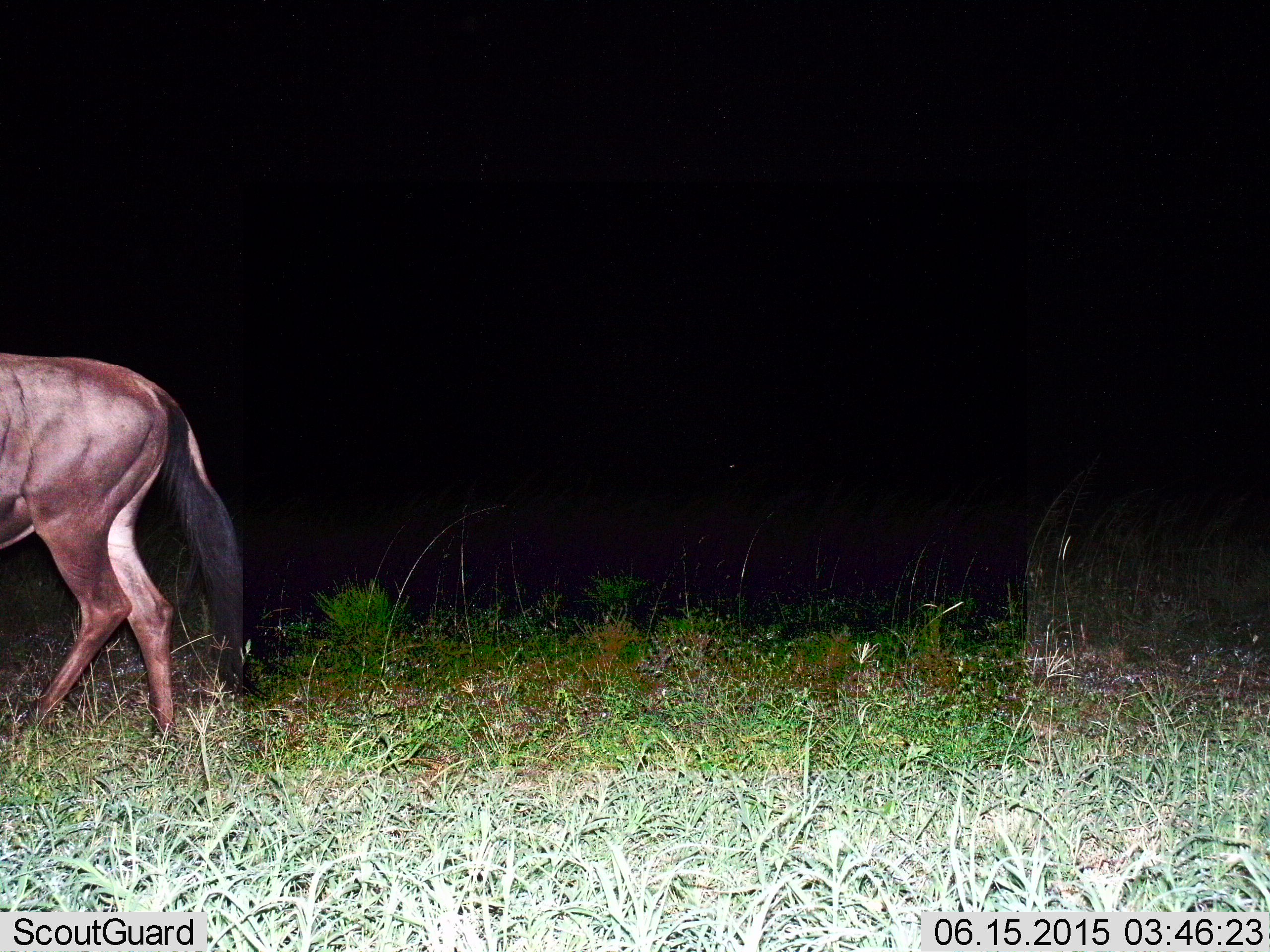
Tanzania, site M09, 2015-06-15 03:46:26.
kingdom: Animalia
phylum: Chordata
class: Mammalia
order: Artiodactyla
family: Bovidae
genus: Connochaetes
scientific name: Connochaetes taurinus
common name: blue wildebeest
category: wildebeest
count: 1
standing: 40%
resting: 0%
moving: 60%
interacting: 0%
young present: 0%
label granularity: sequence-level